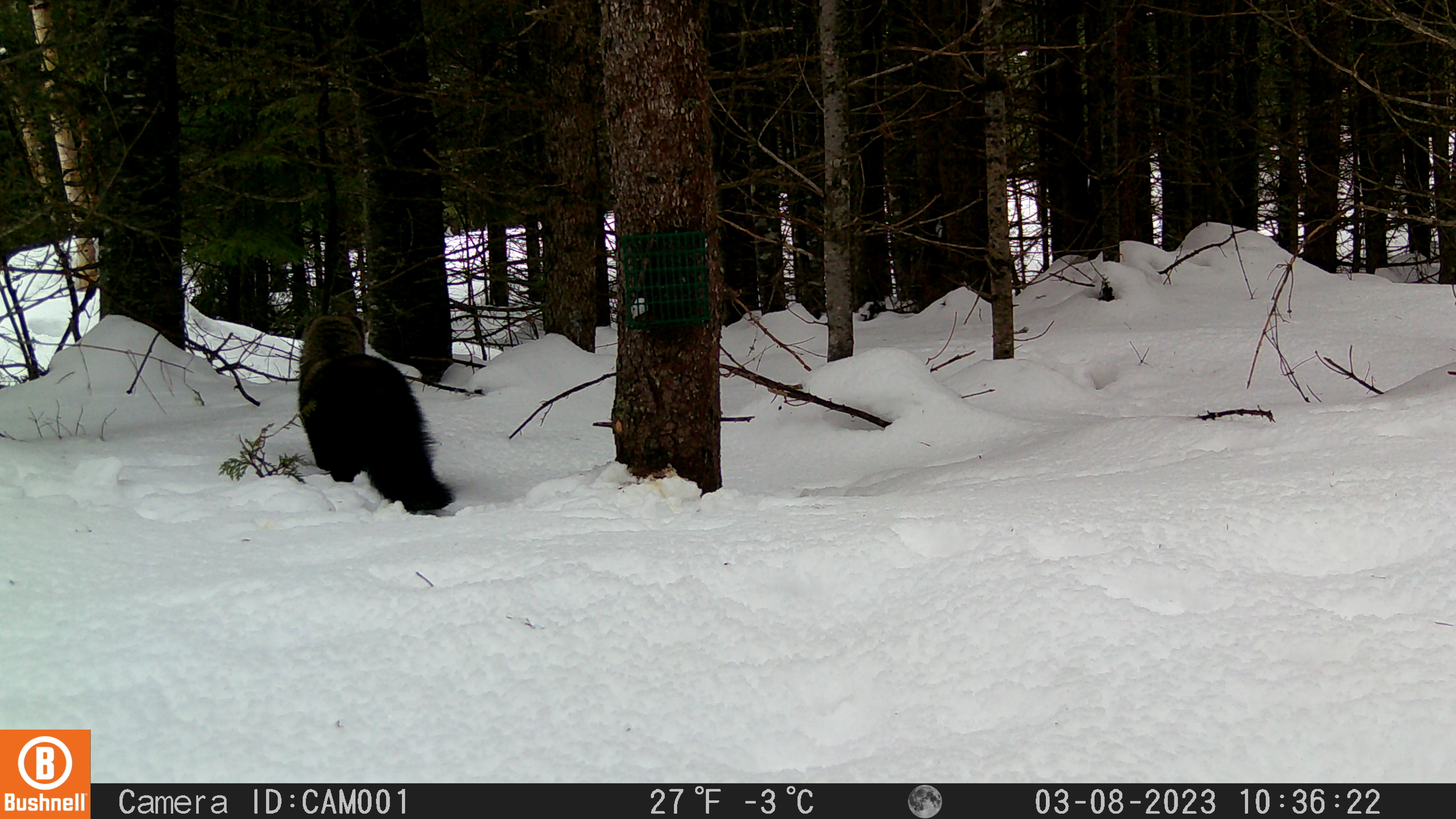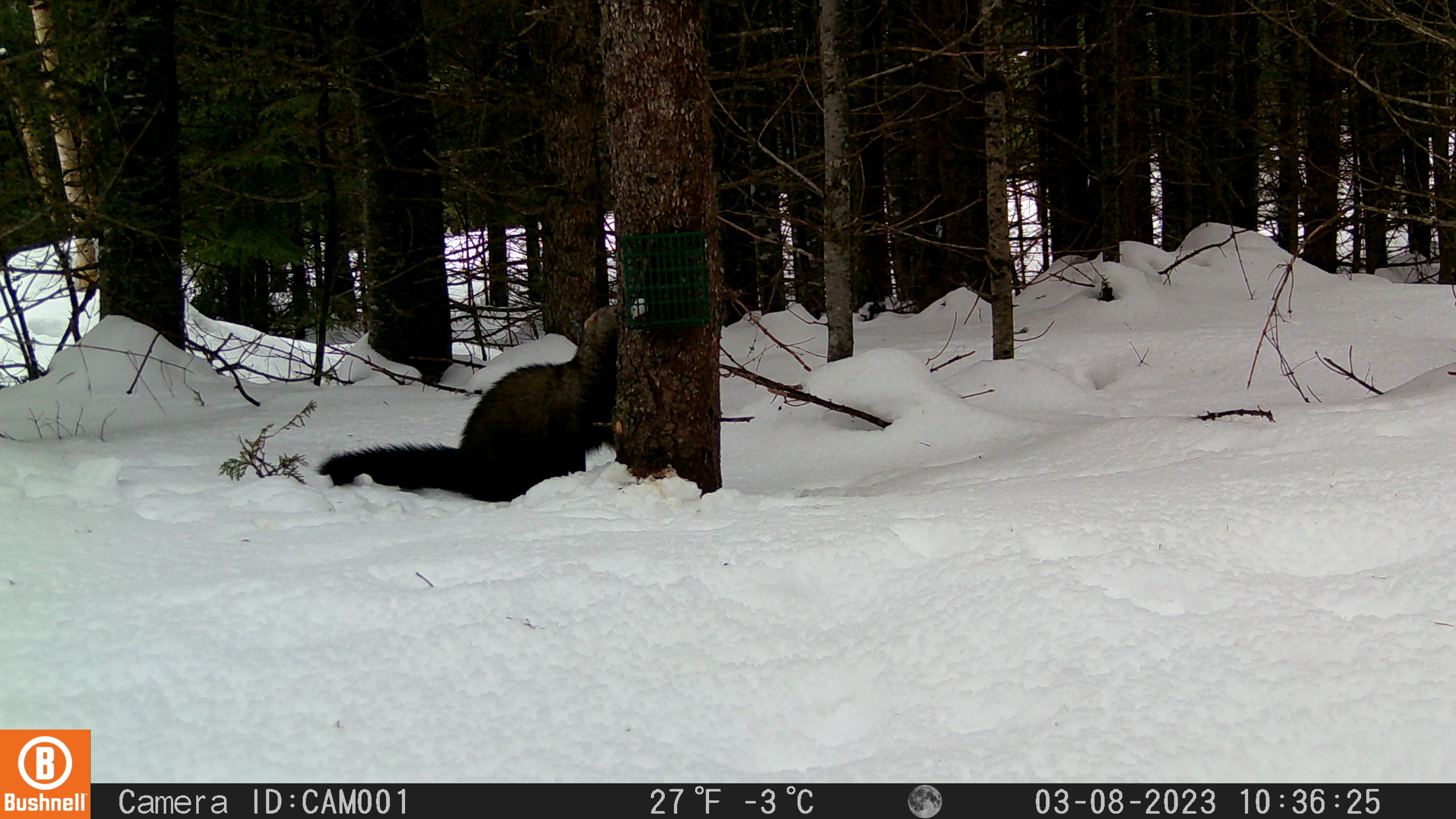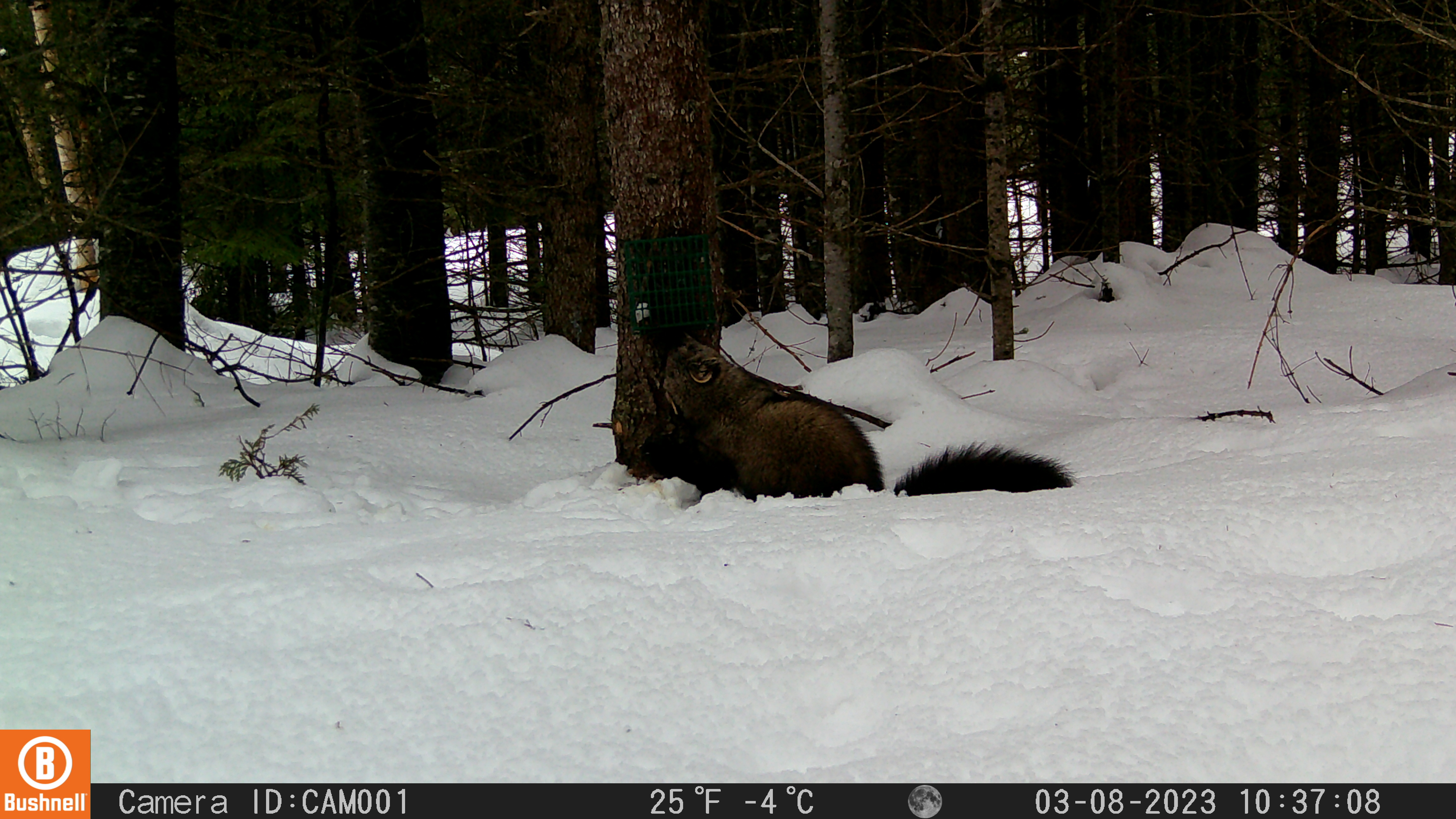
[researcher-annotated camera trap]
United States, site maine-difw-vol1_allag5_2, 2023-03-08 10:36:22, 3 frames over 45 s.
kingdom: Animalia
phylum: Chordata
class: Mammalia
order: Carnivora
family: Mustelidae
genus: Pekania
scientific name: Pekania pennanti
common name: fisher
Fisher (Pekania pennanti).